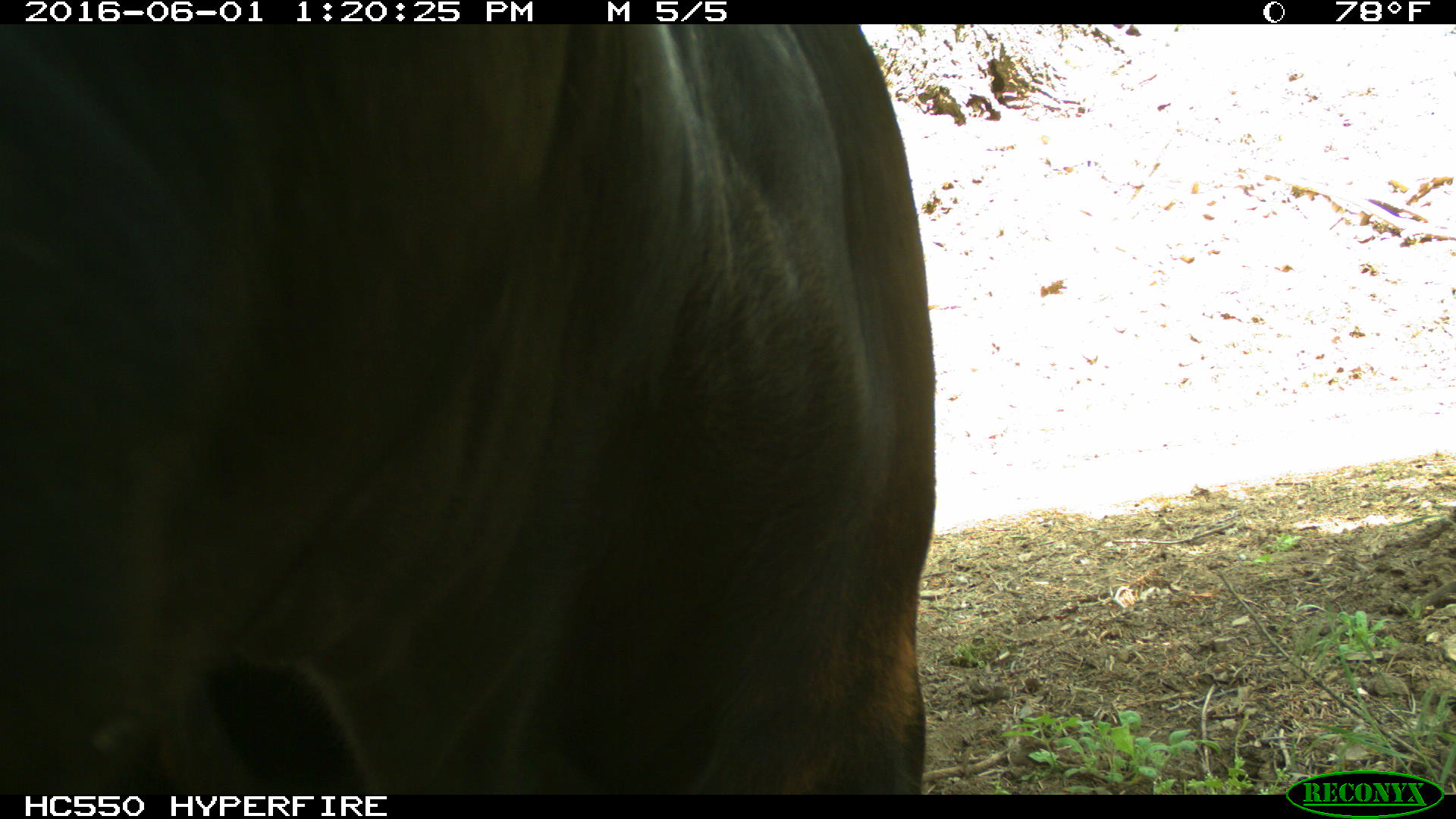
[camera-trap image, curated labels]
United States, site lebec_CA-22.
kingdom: Animalia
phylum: Chordata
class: Mammalia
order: Artiodactyla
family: Bovidae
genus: Bos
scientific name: Bos taurus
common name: domestic cow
Bos taurus (domestic cow).